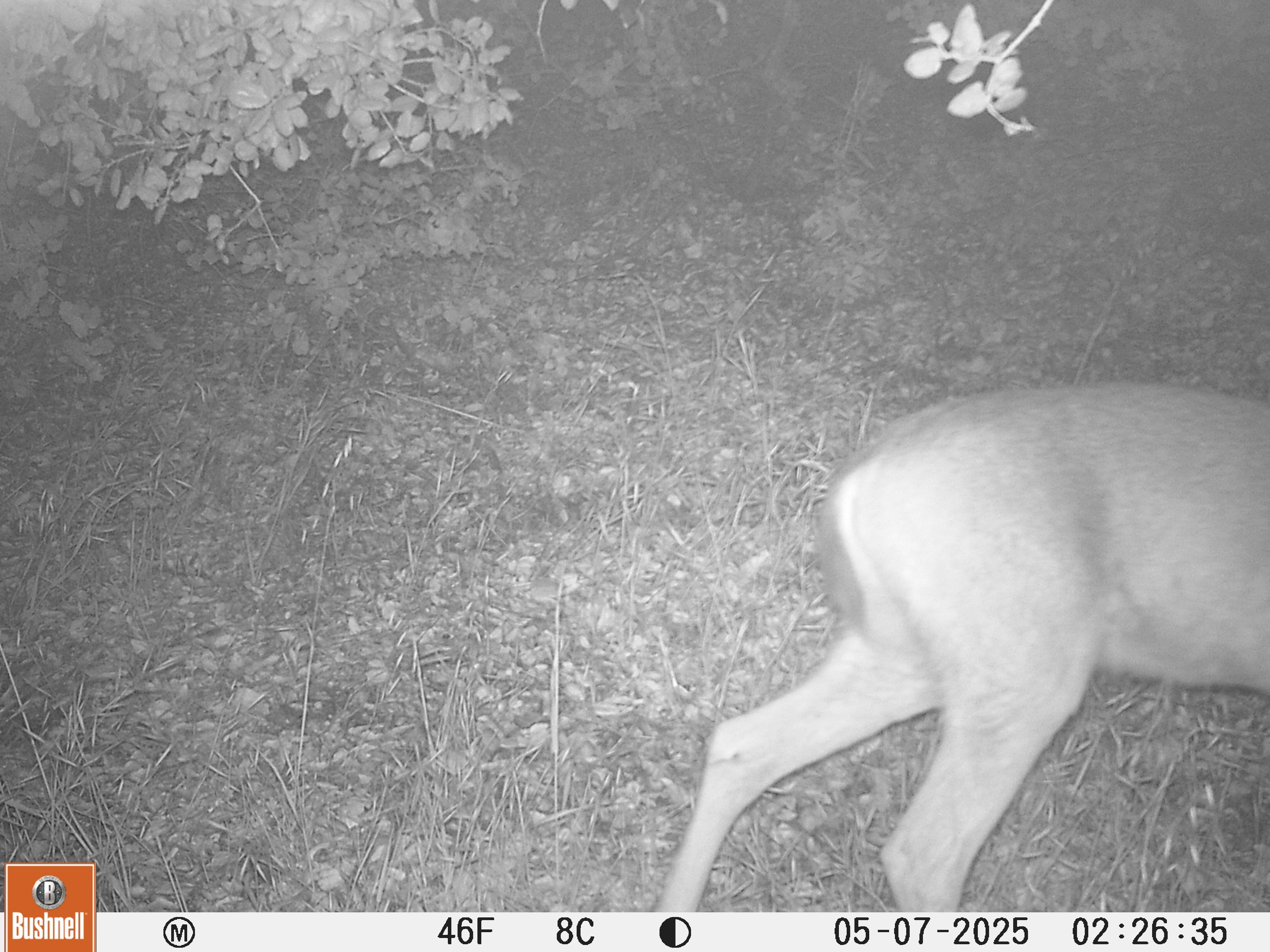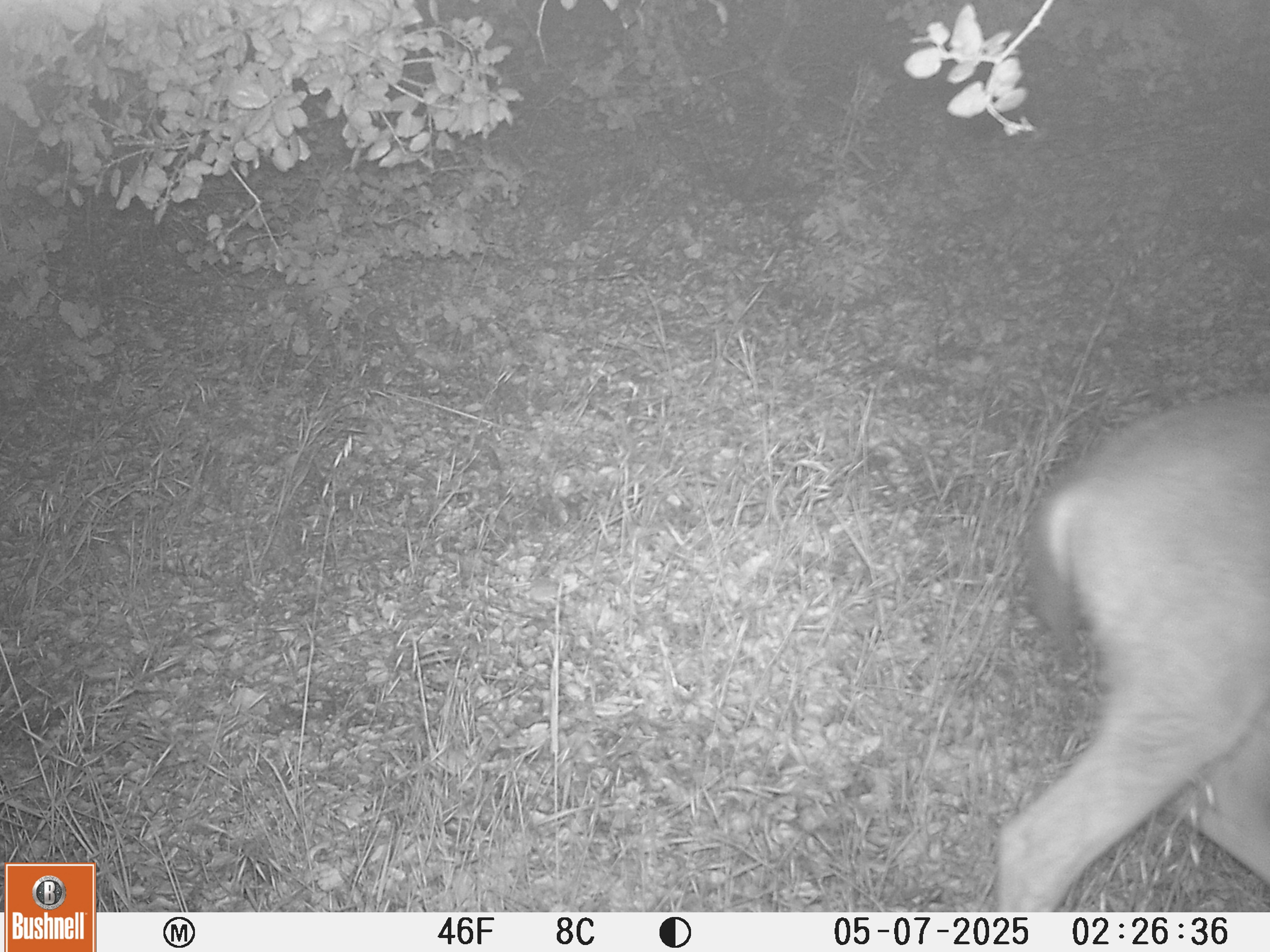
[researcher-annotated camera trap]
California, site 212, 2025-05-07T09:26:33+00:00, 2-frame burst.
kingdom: Animalia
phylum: Chordata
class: Mammalia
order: Artiodactyla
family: Cervidae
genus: Odocoileus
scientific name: Odocoileus hemionus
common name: mule deer